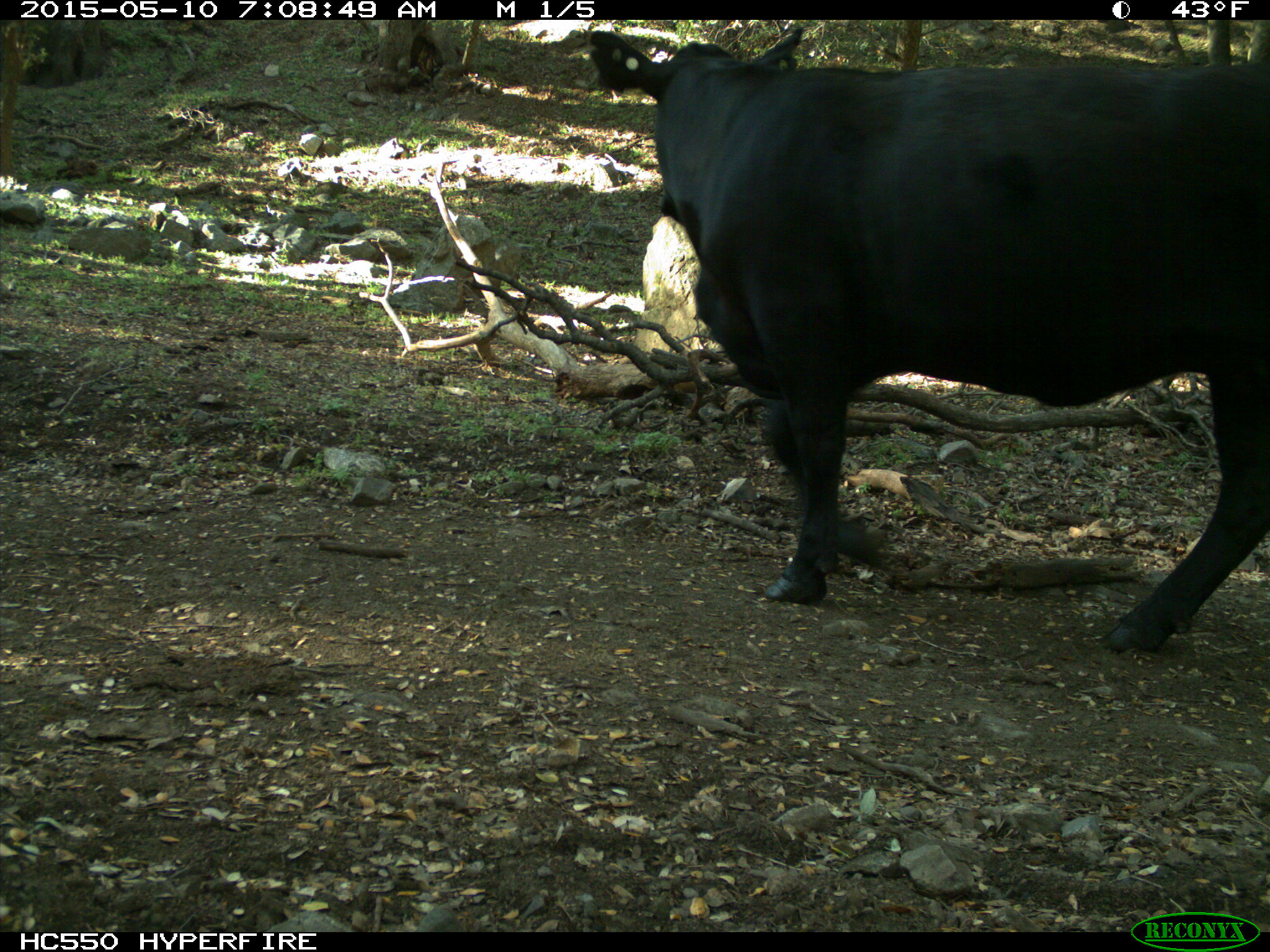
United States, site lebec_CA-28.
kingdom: Animalia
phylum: Chordata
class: Mammalia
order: Artiodactyla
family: Bovidae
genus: Bos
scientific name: Bos taurus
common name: domestic cow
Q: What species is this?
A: Bos taurus (domestic cow).